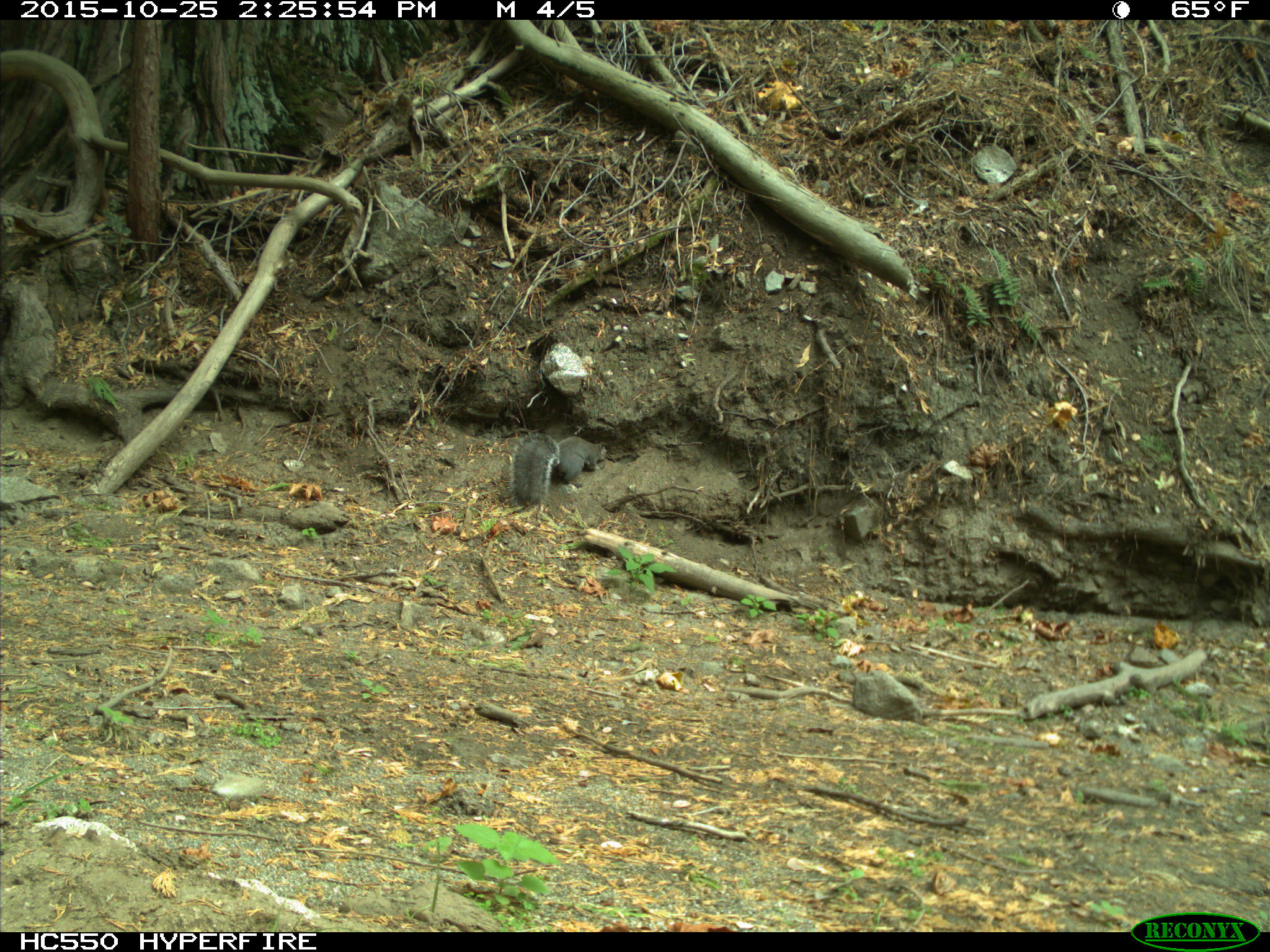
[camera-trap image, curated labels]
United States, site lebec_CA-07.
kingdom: Animalia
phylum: Chordata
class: Mammalia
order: Rodentia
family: Sciuridae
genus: Sciurus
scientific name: Sciurus carolinensis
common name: eastern gray squirrel